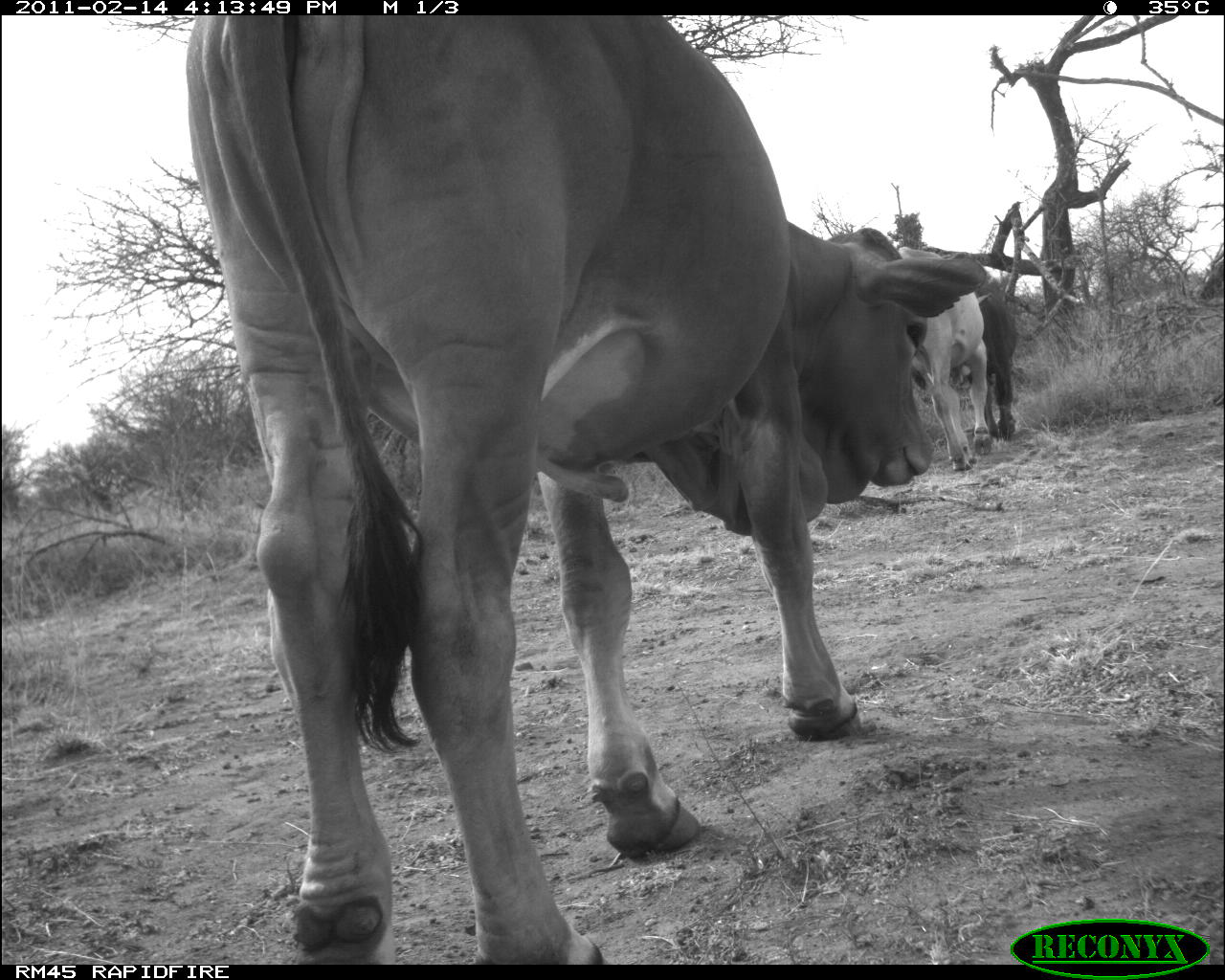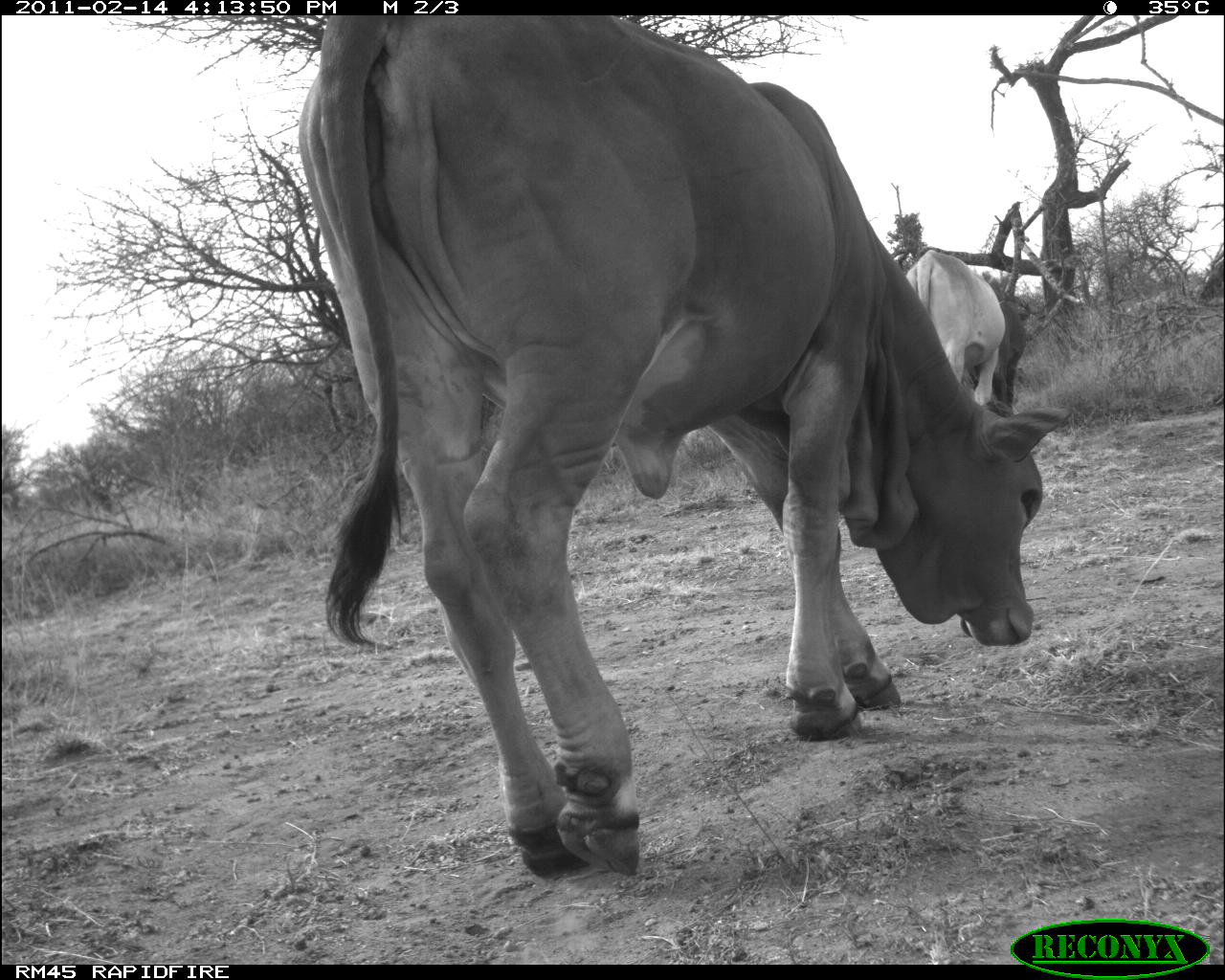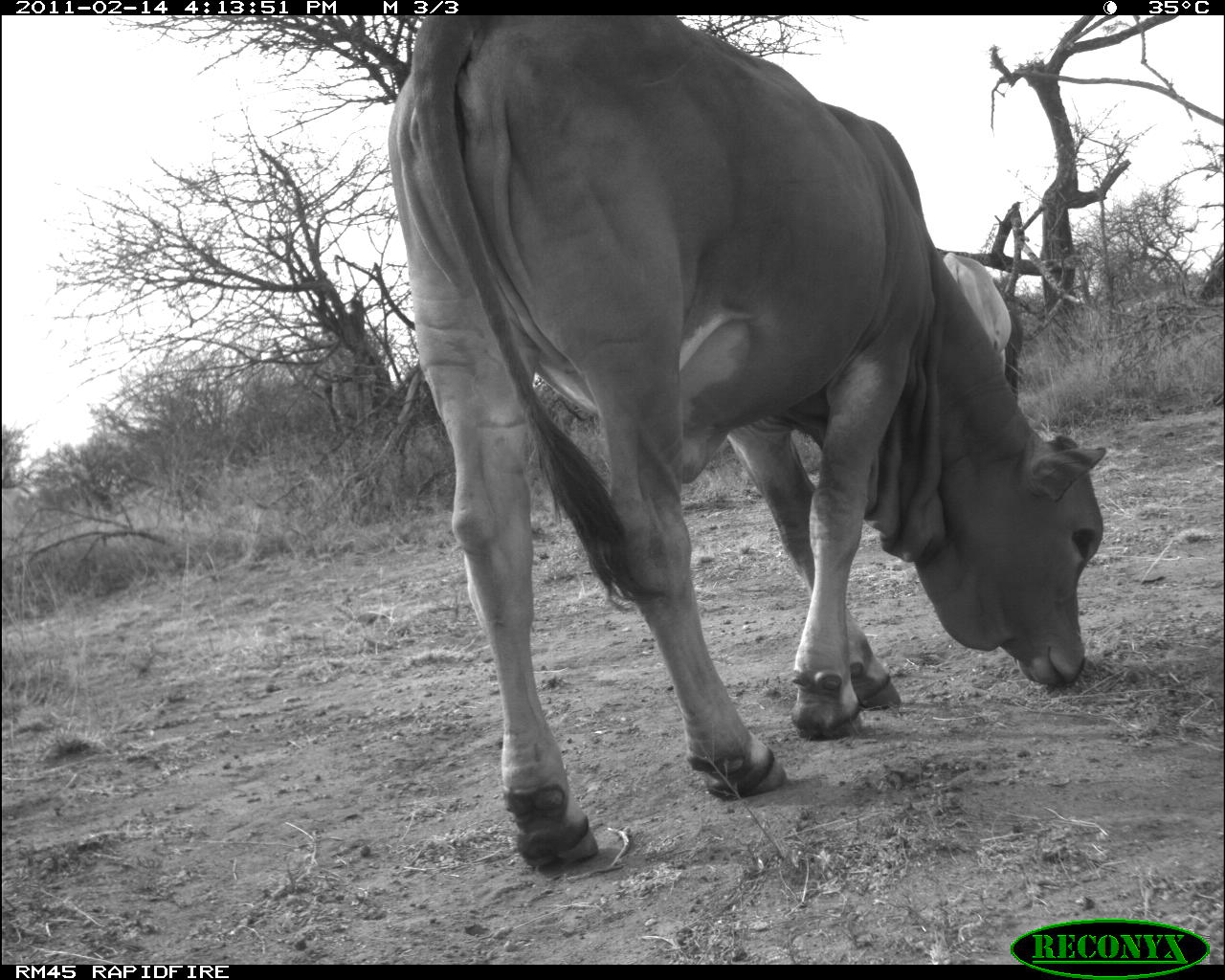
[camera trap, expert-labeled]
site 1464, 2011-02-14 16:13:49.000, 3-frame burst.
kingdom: Animalia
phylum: Chordata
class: Mammalia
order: Artiodactyla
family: Bovidae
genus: Bos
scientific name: Bos taurus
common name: domestic cattle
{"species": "Bos taurus (domestic cattle)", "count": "3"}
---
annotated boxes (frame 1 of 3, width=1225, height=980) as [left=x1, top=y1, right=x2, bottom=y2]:
bos taurus: [left=185, top=15, right=987, bottom=966]; [left=914, top=292, right=990, bottom=473]; [left=981, top=288, right=1018, bottom=441]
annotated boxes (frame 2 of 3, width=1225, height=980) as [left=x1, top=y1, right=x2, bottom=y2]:
bos taurus: [left=298, top=15, right=1074, bottom=881]; [left=905, top=250, right=1006, bottom=406]; [left=969, top=300, right=1027, bottom=408]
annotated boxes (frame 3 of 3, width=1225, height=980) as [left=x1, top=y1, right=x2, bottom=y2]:
bos taurus: [left=387, top=14, right=1107, bottom=869]; [left=941, top=252, right=1011, bottom=380]